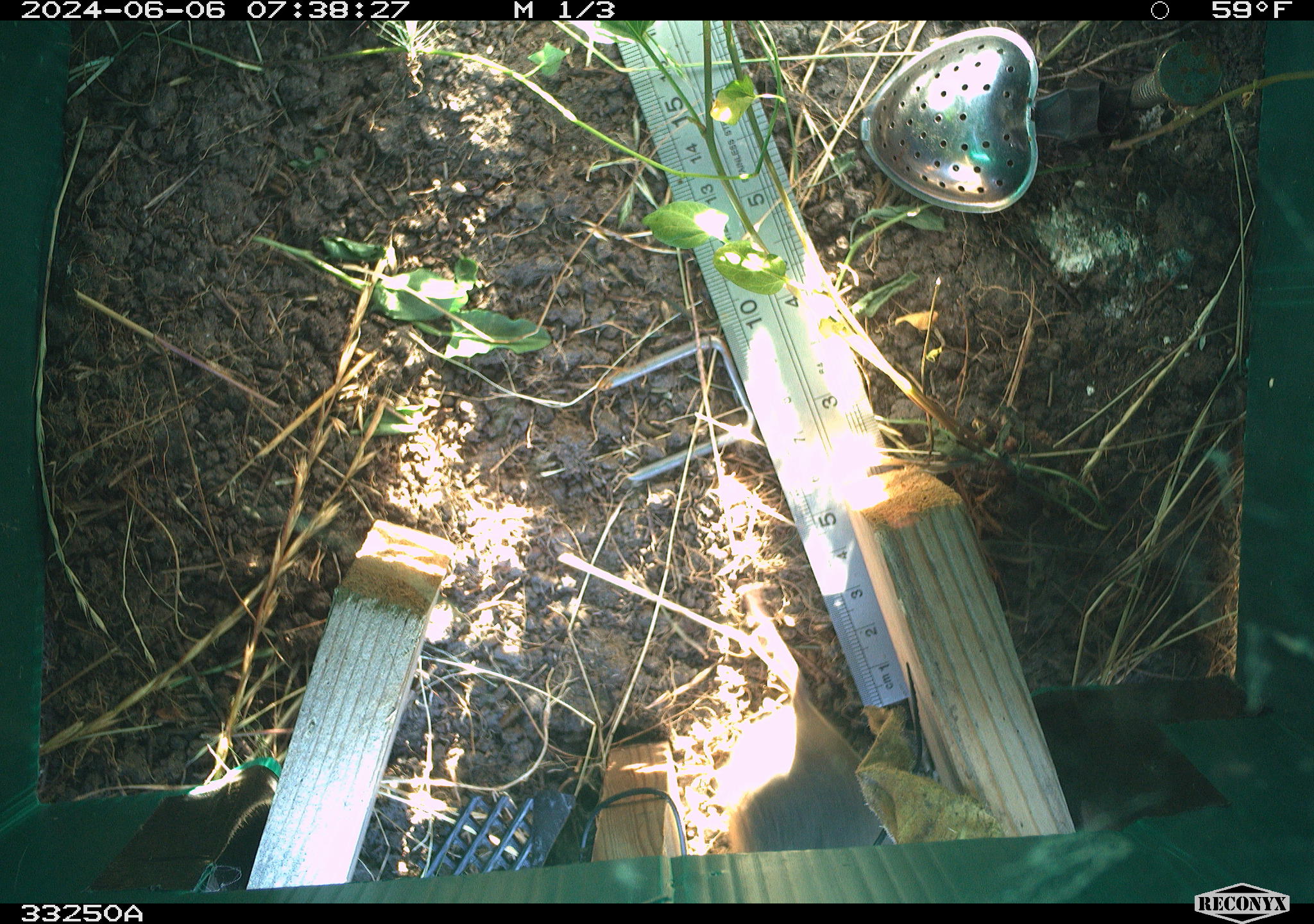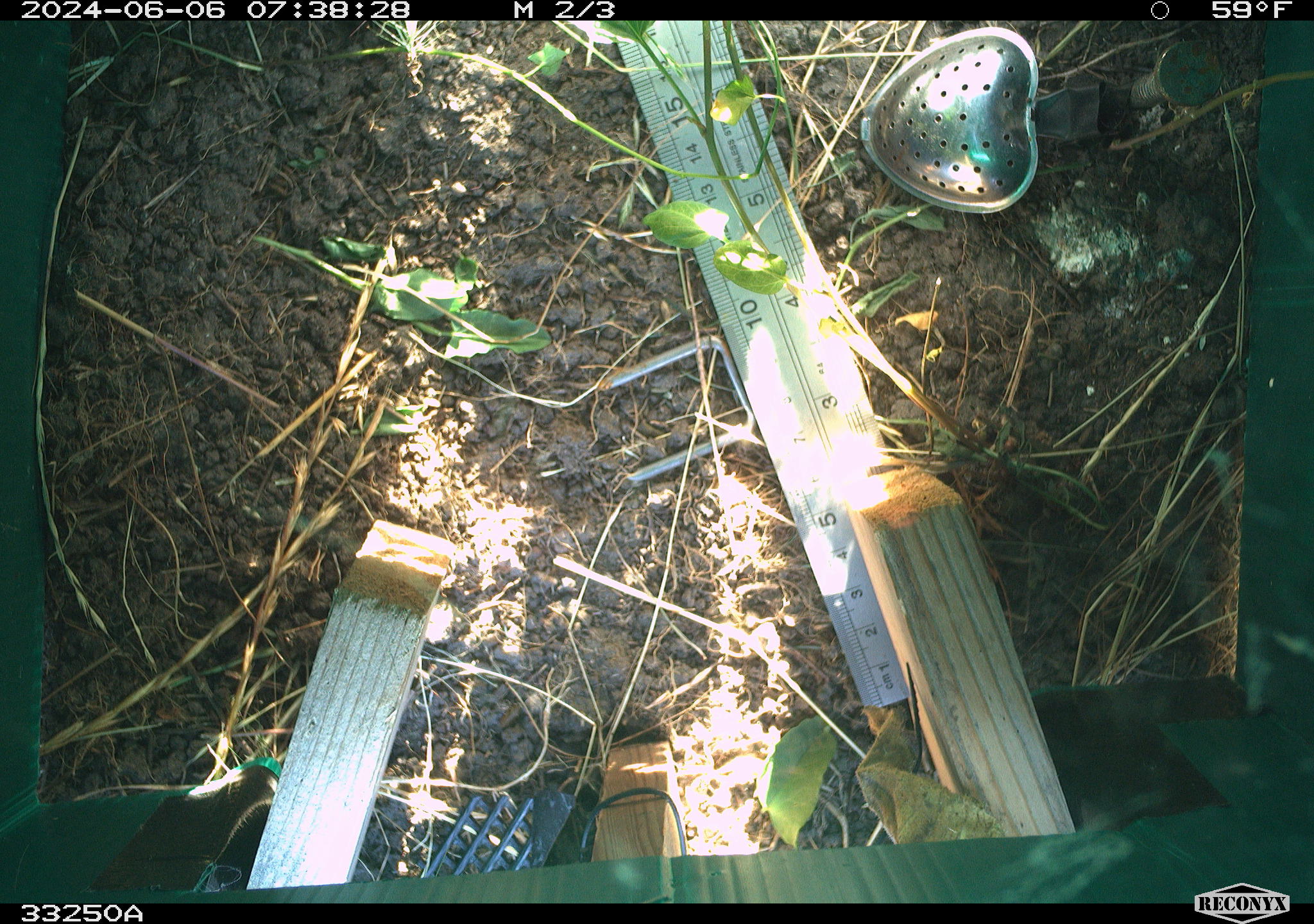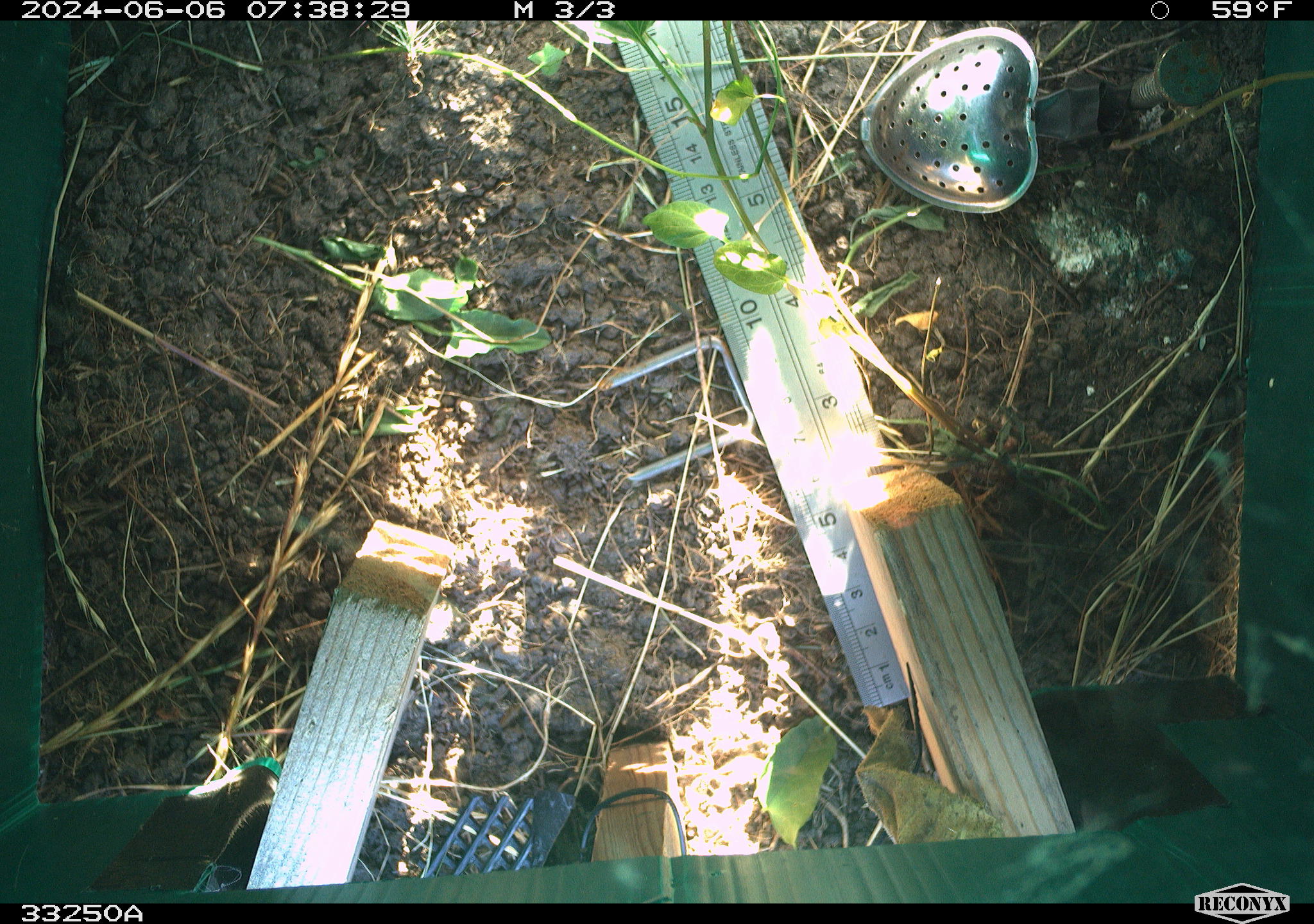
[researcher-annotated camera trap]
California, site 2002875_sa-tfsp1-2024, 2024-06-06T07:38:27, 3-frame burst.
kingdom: Animalia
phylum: Chordata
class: Mammalia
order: Rodentia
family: Cricetidae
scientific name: Arvicolinae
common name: voles, lemmings, and muskrats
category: arvicolinae subfamily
Arvicolinae subfamily (voles, lemmings, and muskrats) (Arvicolinae).